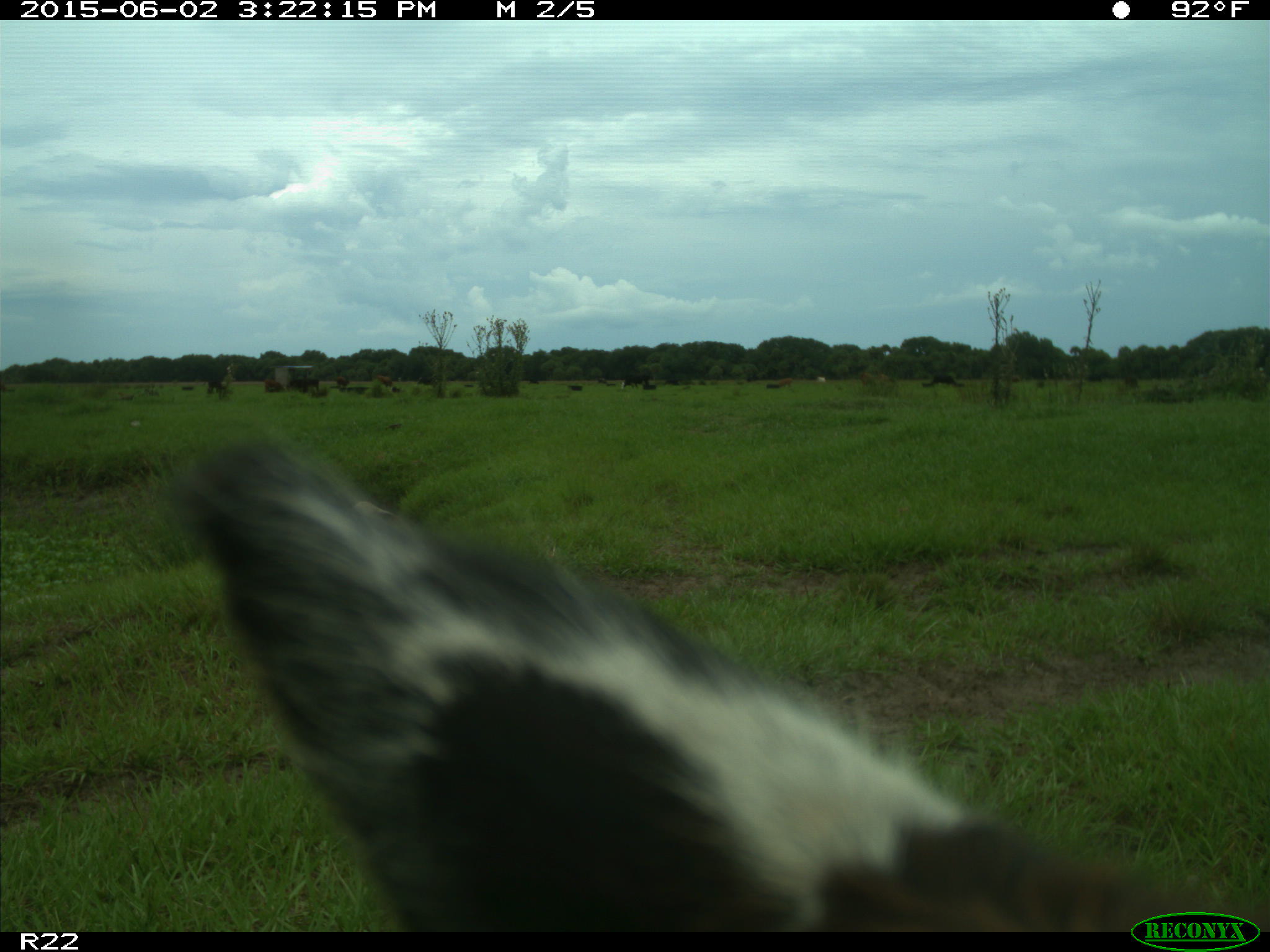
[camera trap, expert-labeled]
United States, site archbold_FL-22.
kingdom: Animalia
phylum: Chordata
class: Mammalia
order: Artiodactyla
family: Bovidae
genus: Bos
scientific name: Bos taurus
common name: domestic cow